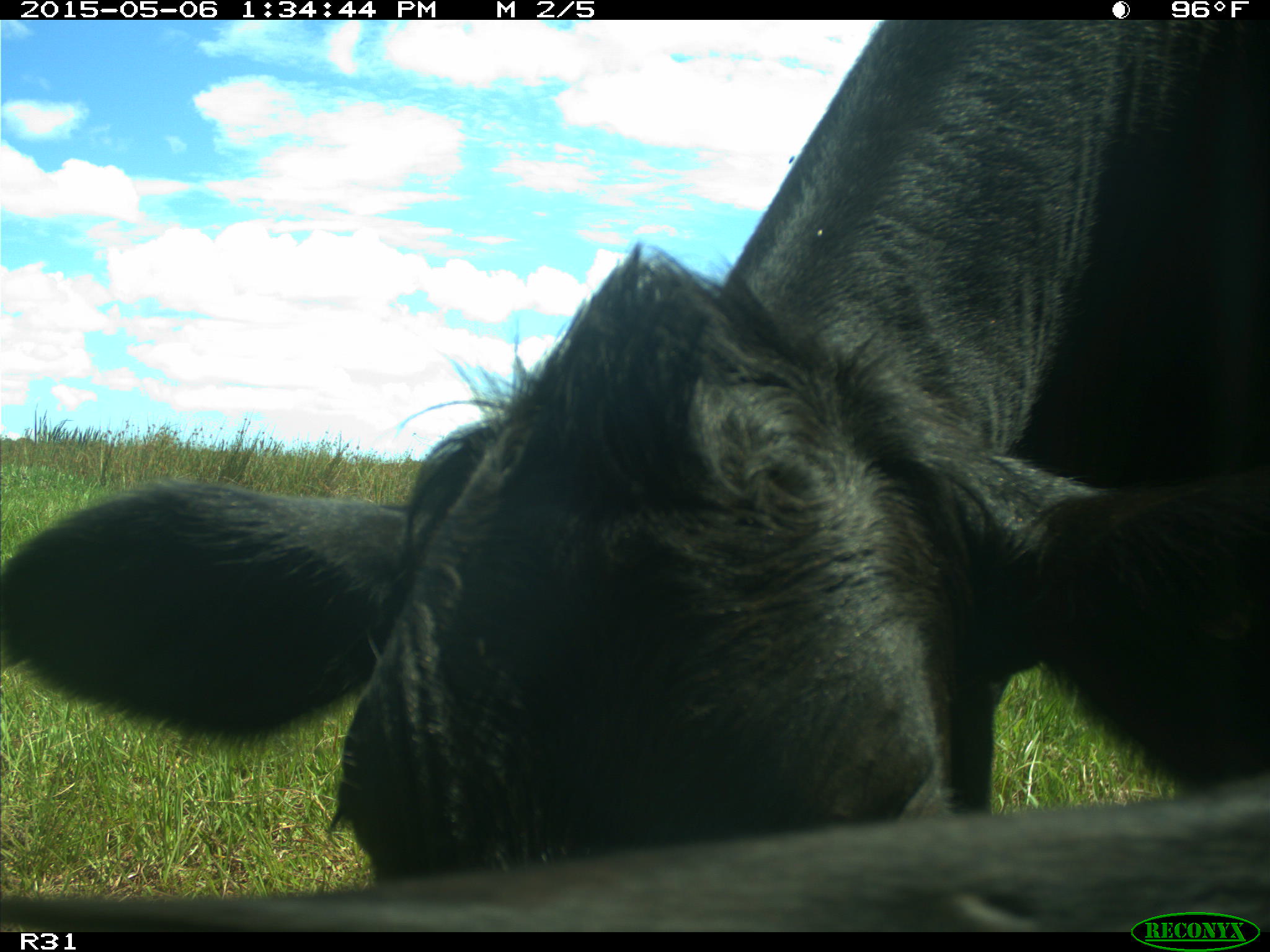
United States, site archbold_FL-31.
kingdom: Animalia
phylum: Chordata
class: Mammalia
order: Artiodactyla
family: Bovidae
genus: Bos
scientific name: Bos taurus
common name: domestic cow